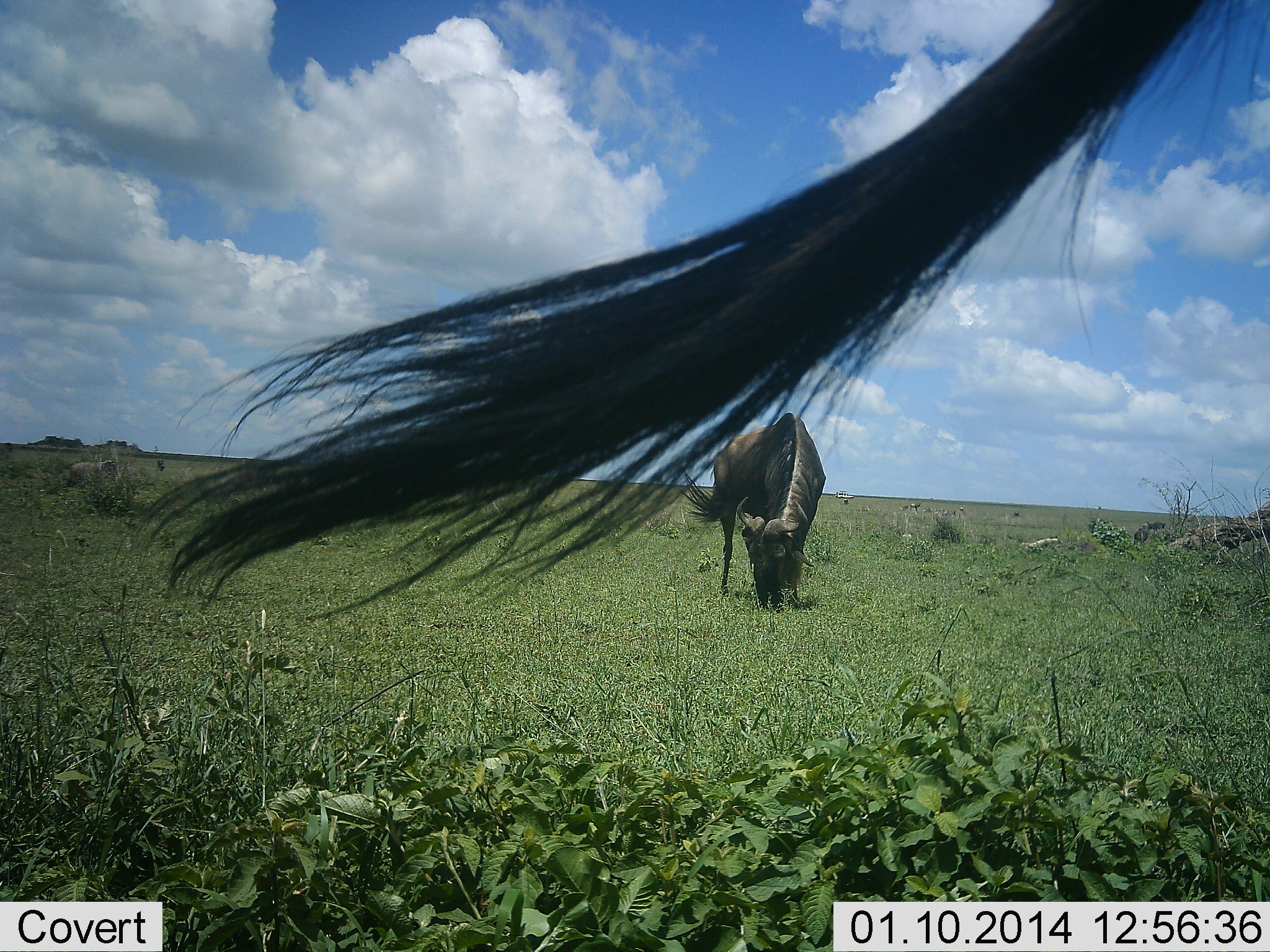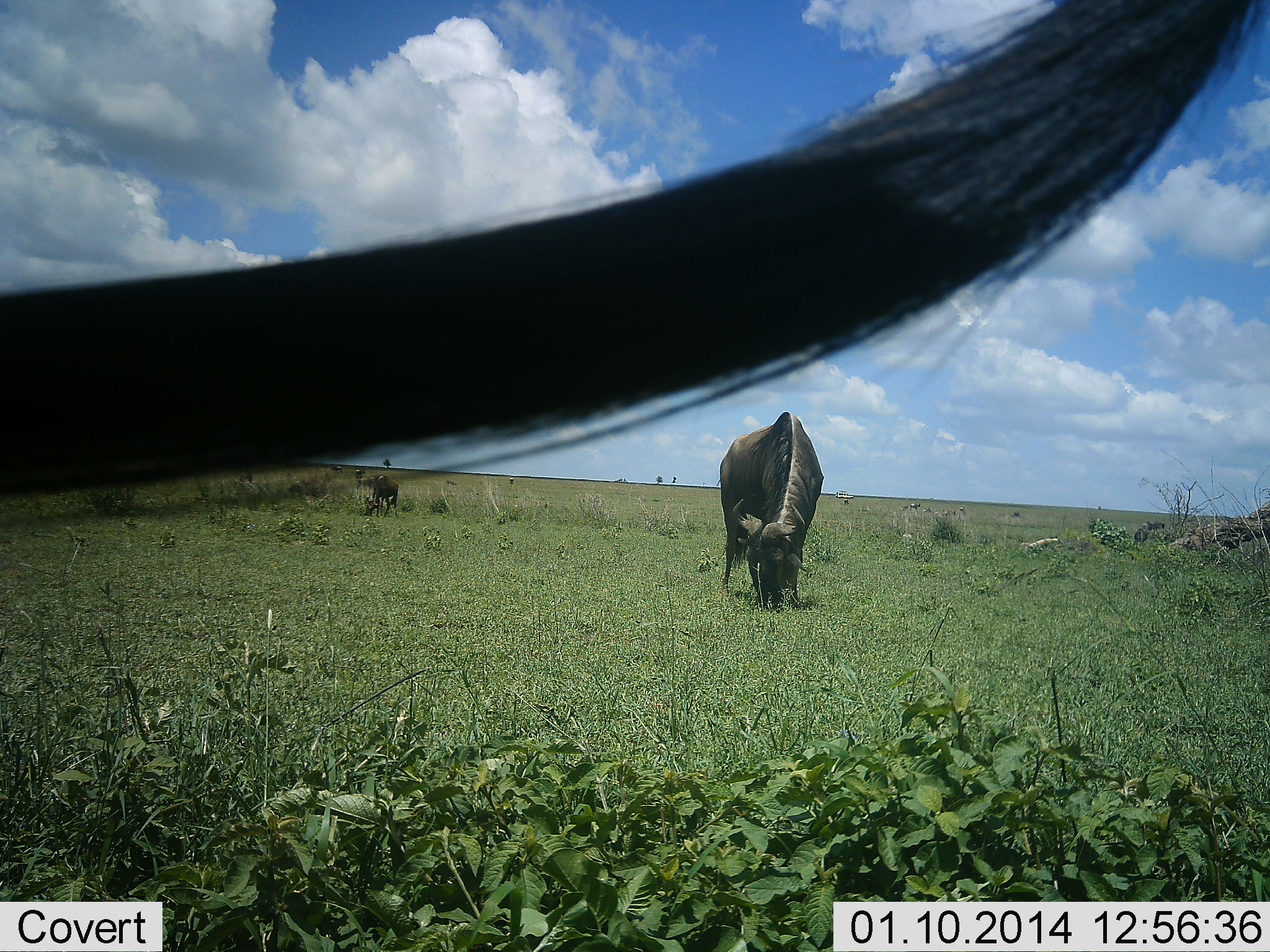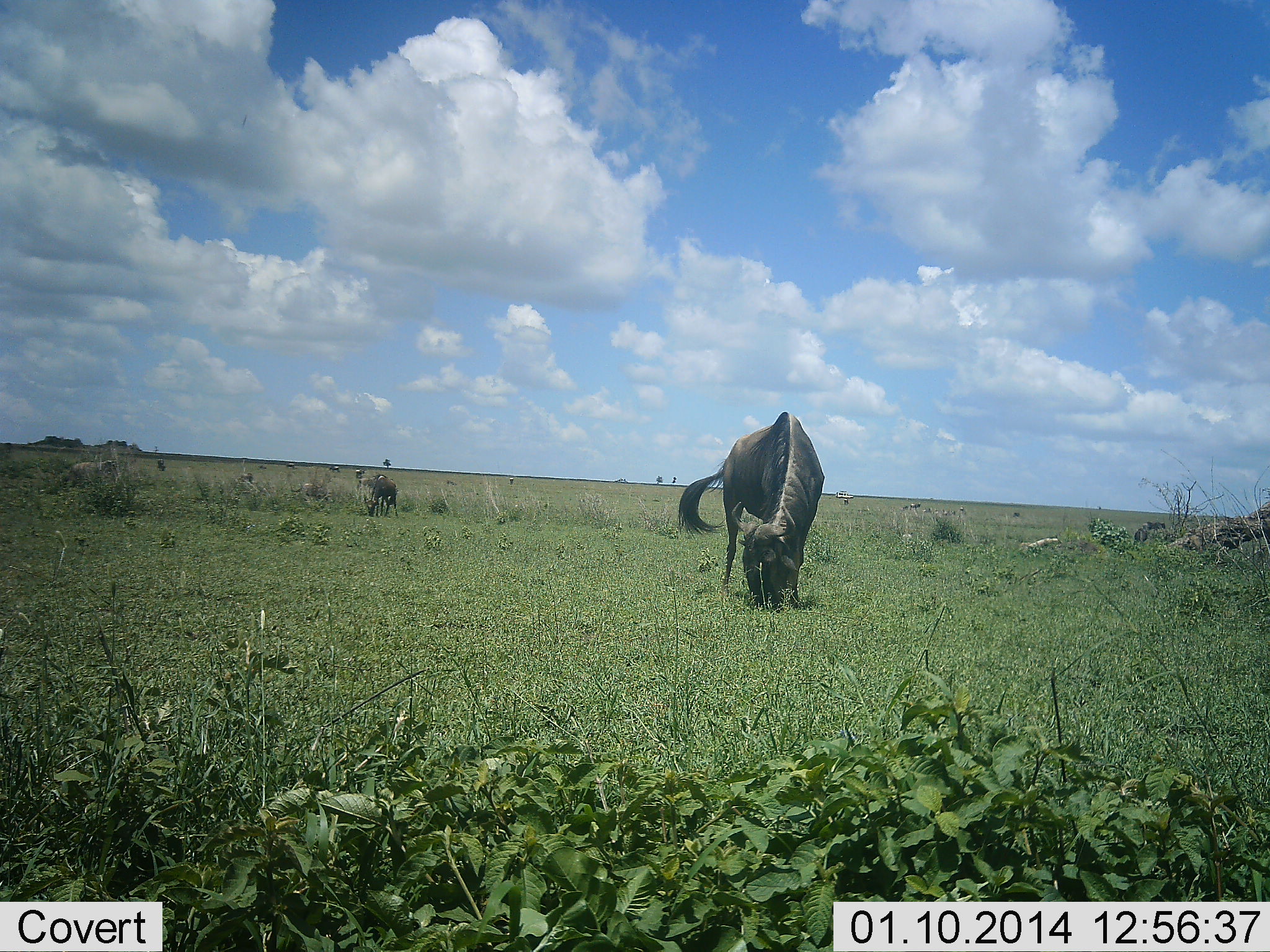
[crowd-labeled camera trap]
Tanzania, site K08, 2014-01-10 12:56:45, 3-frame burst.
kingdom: Animalia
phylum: Chordata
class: Mammalia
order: Artiodactyla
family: Bovidae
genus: Connochaetes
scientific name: Connochaetes taurinus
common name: blue wildebeest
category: wildebeest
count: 3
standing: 70%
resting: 0%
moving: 0%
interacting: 0%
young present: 0%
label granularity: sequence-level